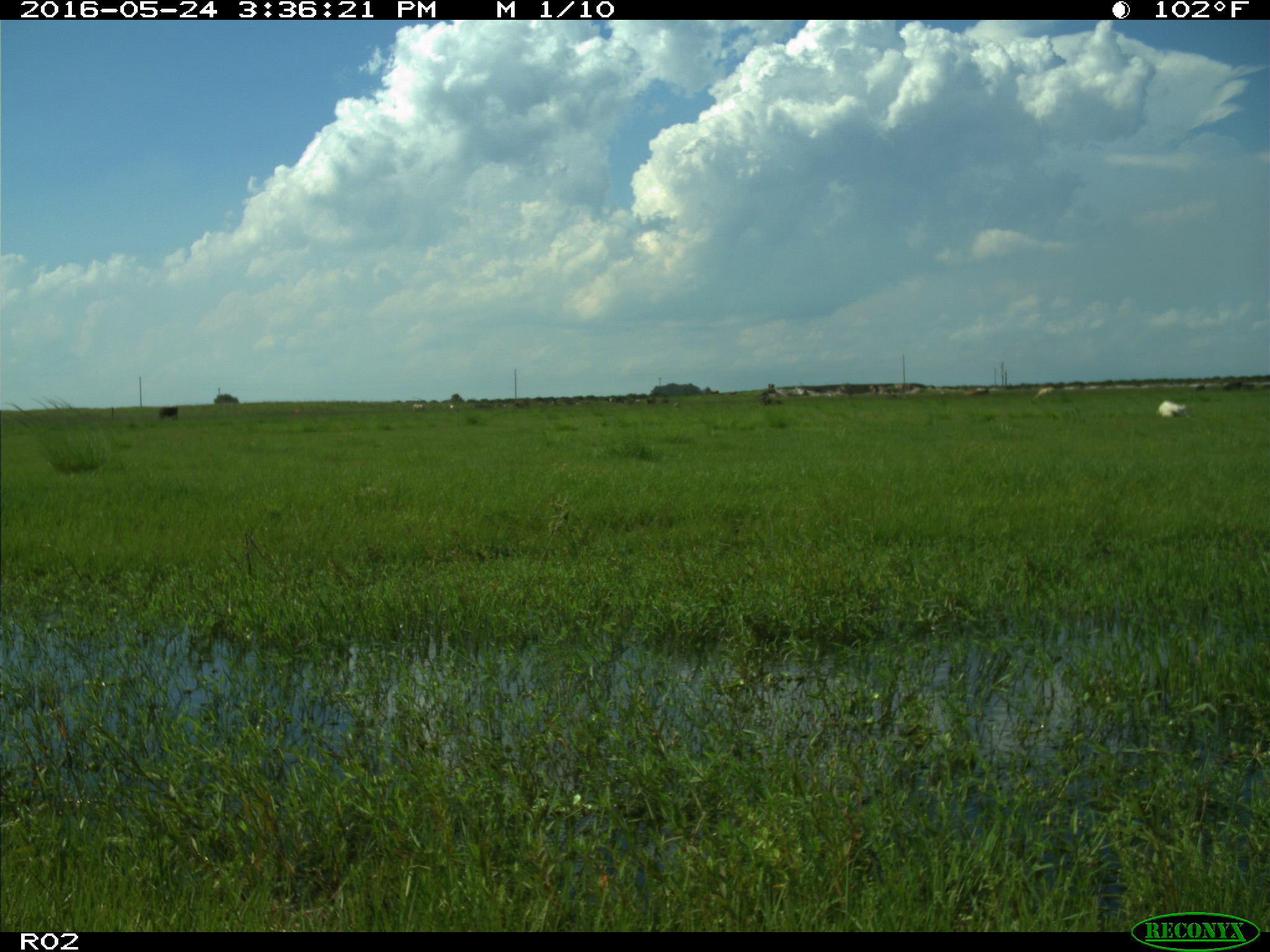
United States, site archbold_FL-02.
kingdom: Animalia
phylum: Chordata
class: Mammalia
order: Artiodactyla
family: Bovidae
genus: Bos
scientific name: Bos taurus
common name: domestic cow